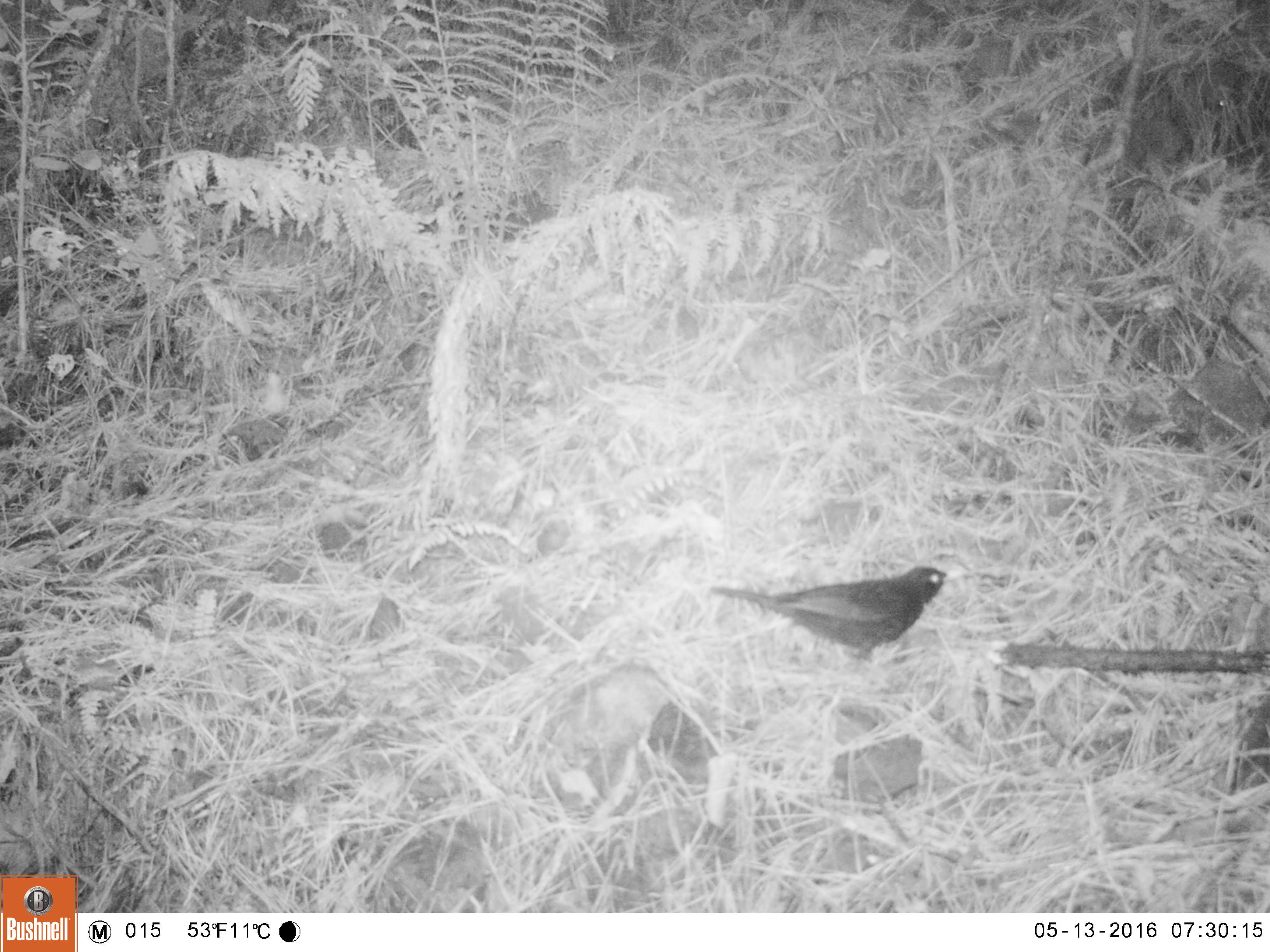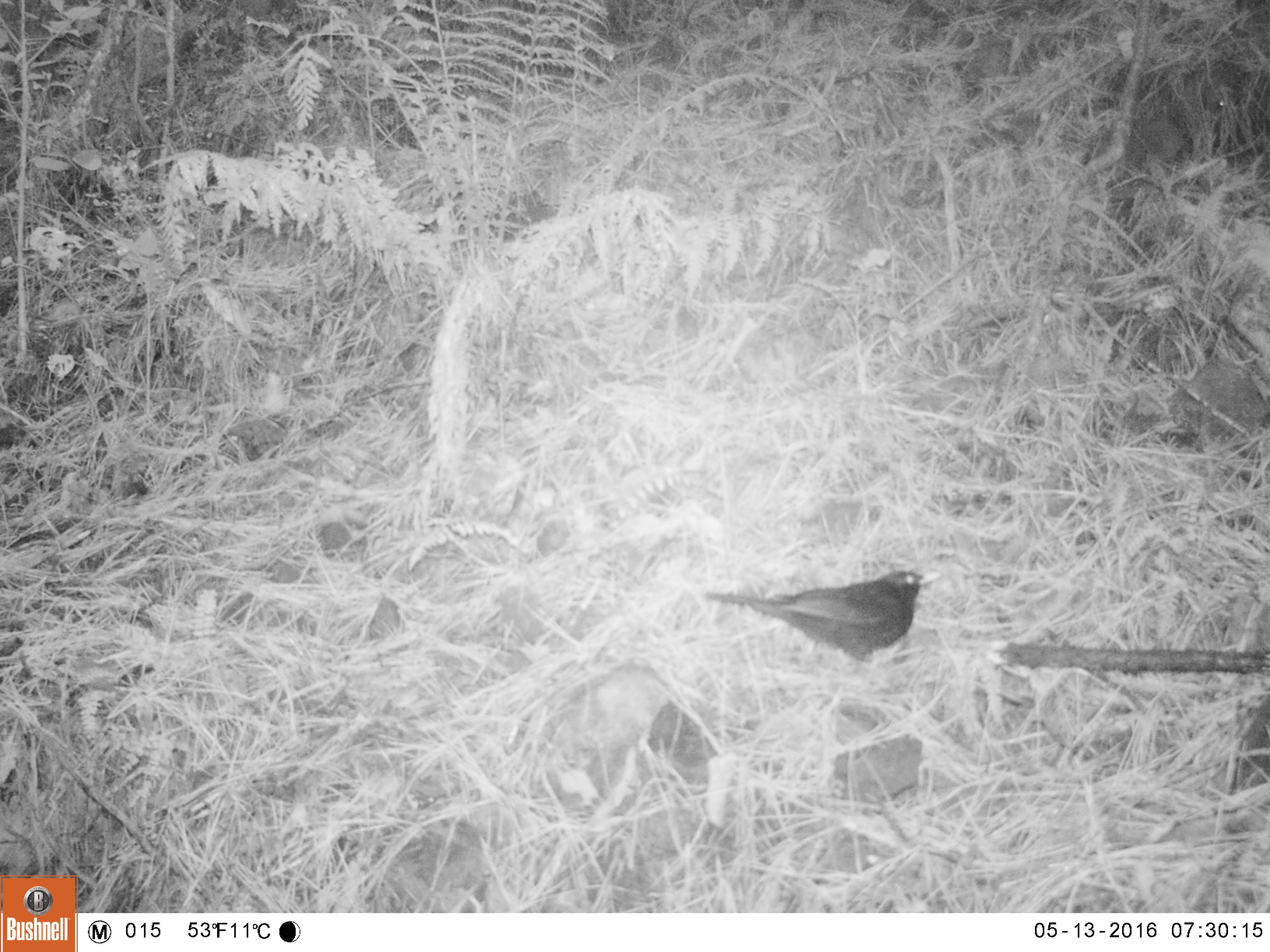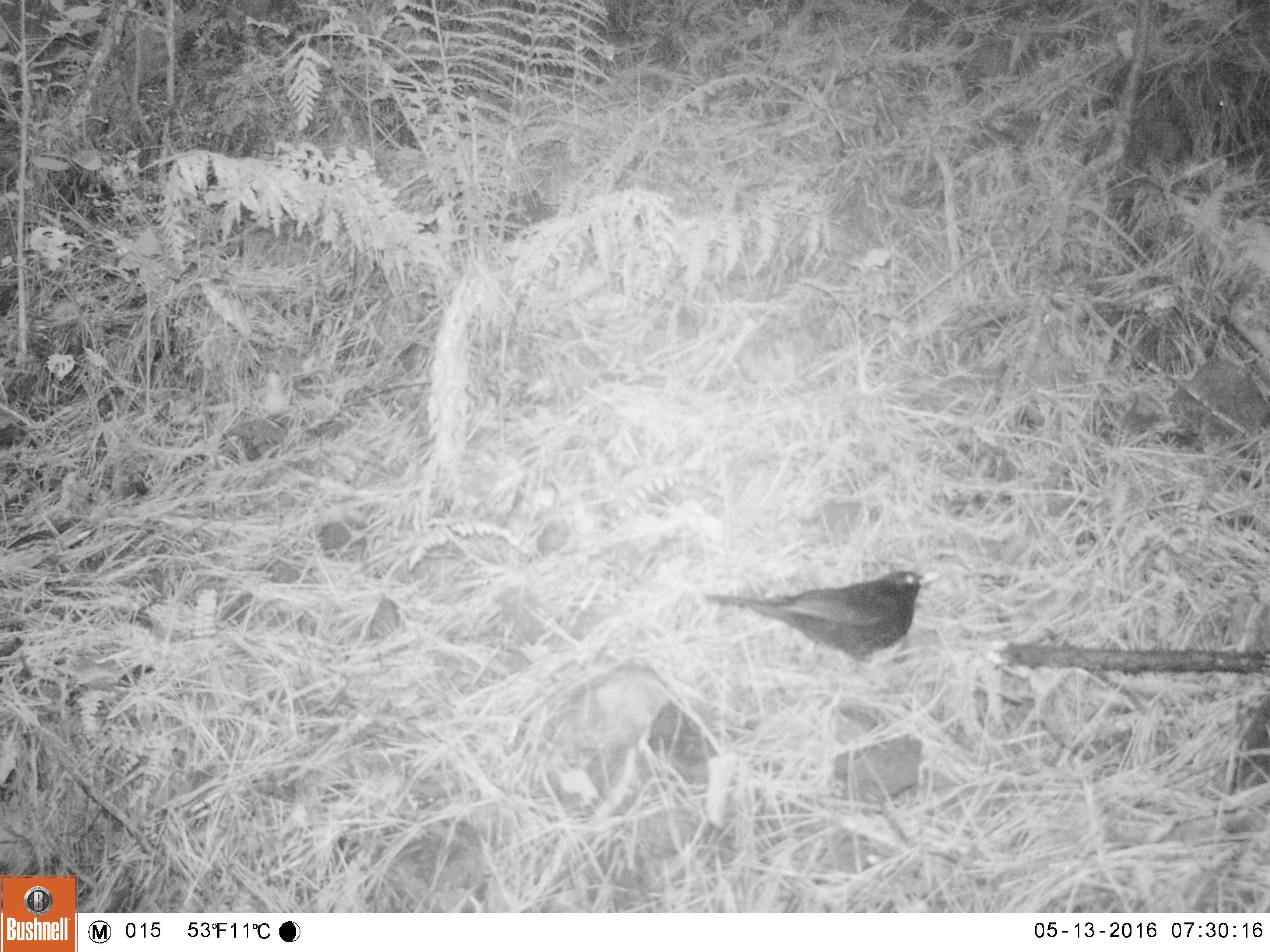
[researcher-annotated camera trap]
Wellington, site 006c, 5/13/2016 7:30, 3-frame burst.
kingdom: Animalia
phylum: Chordata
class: Aves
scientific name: Aves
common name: bird